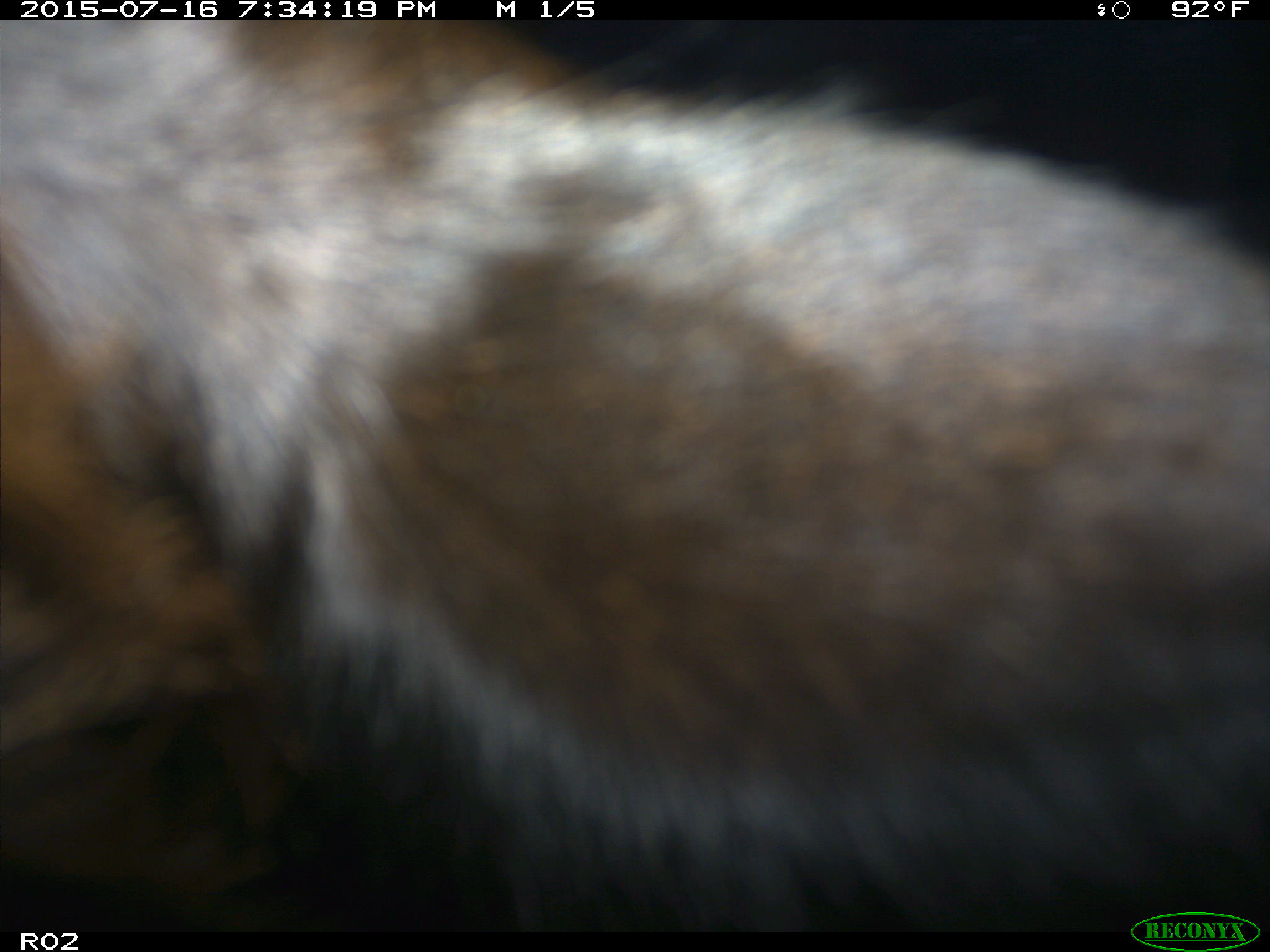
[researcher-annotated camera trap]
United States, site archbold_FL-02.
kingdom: Animalia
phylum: Chordata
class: Mammalia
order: Artiodactyla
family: Bovidae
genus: Bos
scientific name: Bos taurus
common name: domestic cow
Bos taurus (domestic cow).